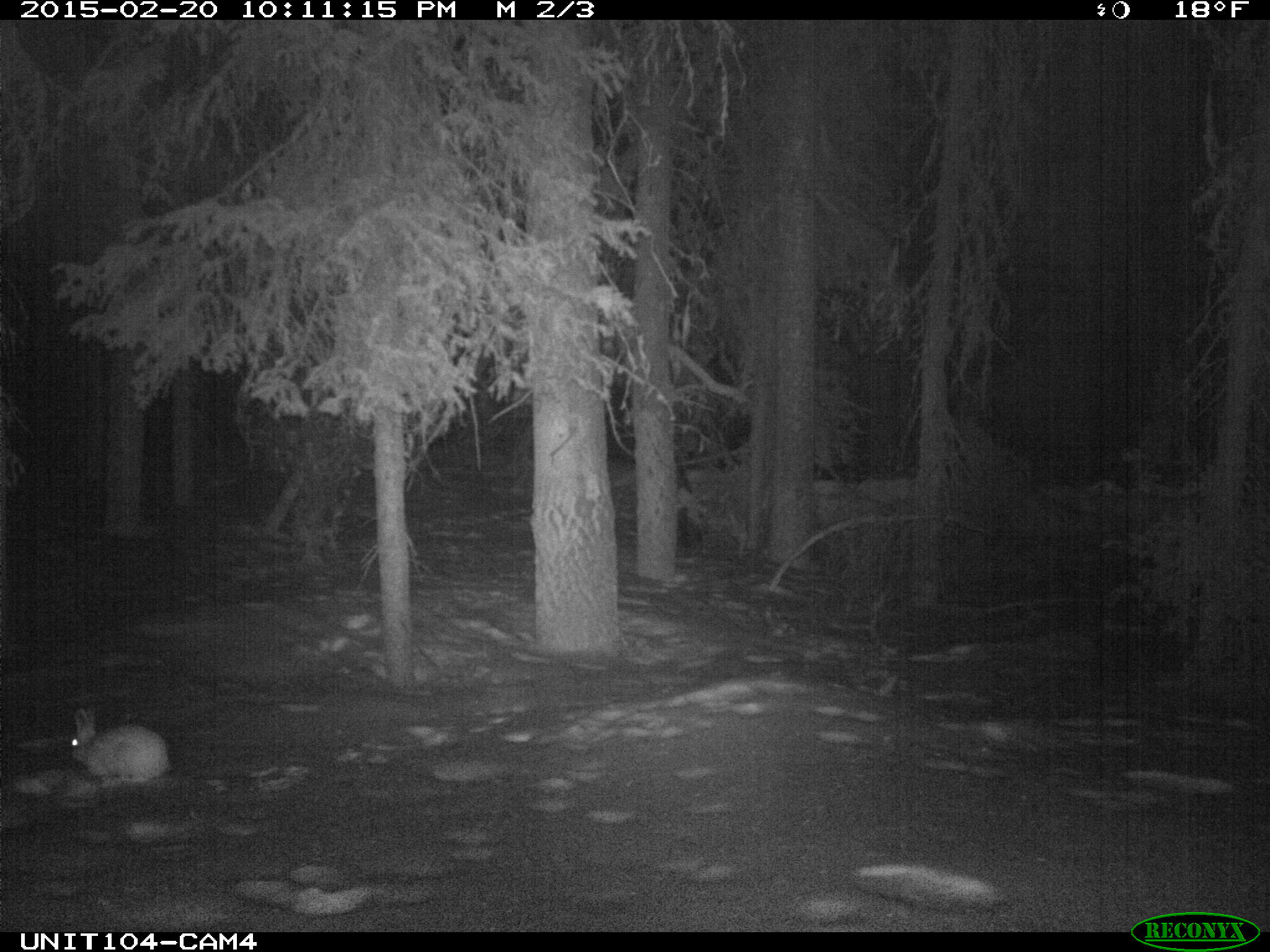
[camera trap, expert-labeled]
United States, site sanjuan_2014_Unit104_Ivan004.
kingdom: Animalia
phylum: Chordata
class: Mammalia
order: Lagomorpha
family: Leporidae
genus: Lepus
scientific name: Lepus americanus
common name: snowshoe hare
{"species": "Lepus americanus (snowshoe hare)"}